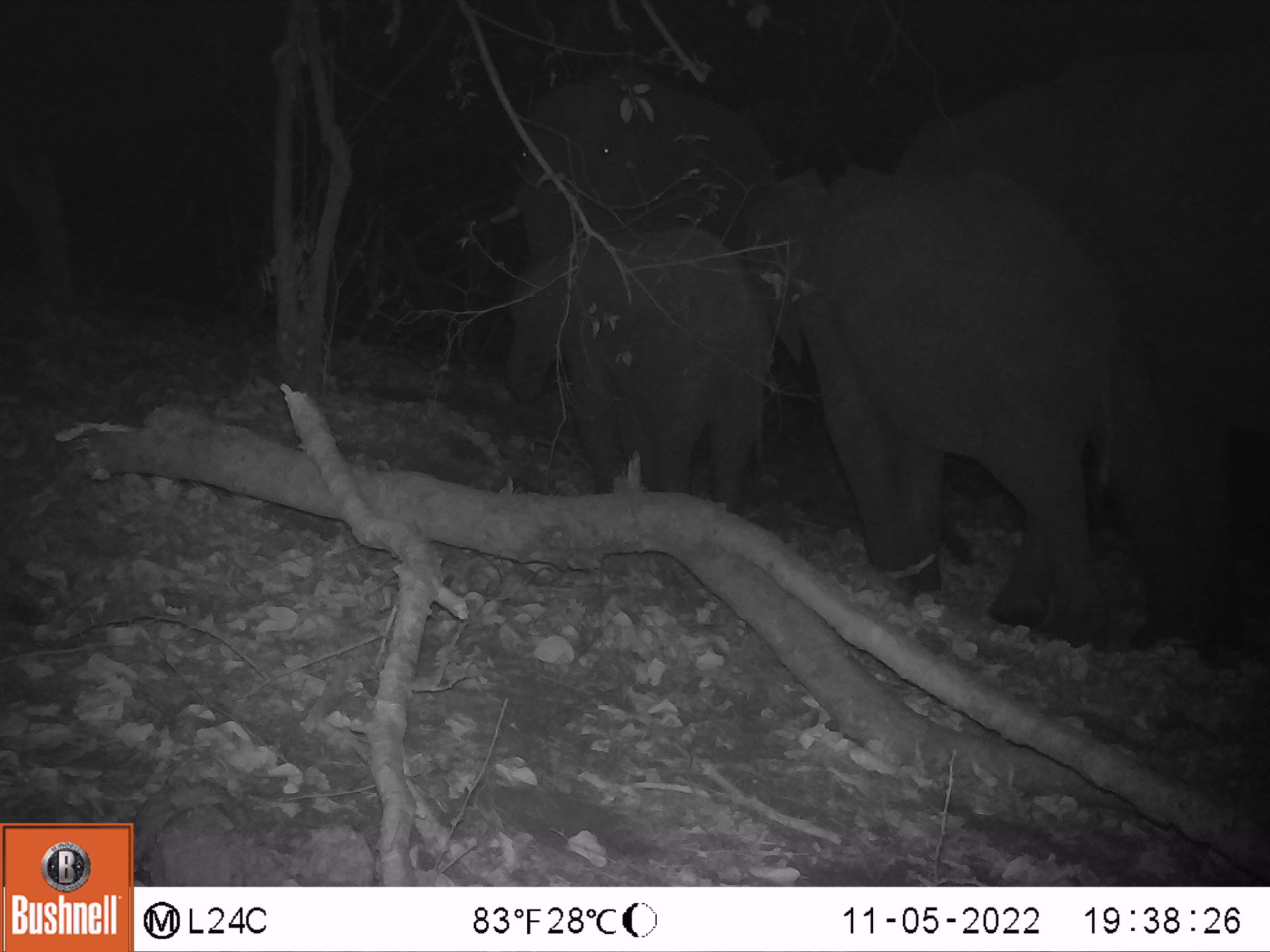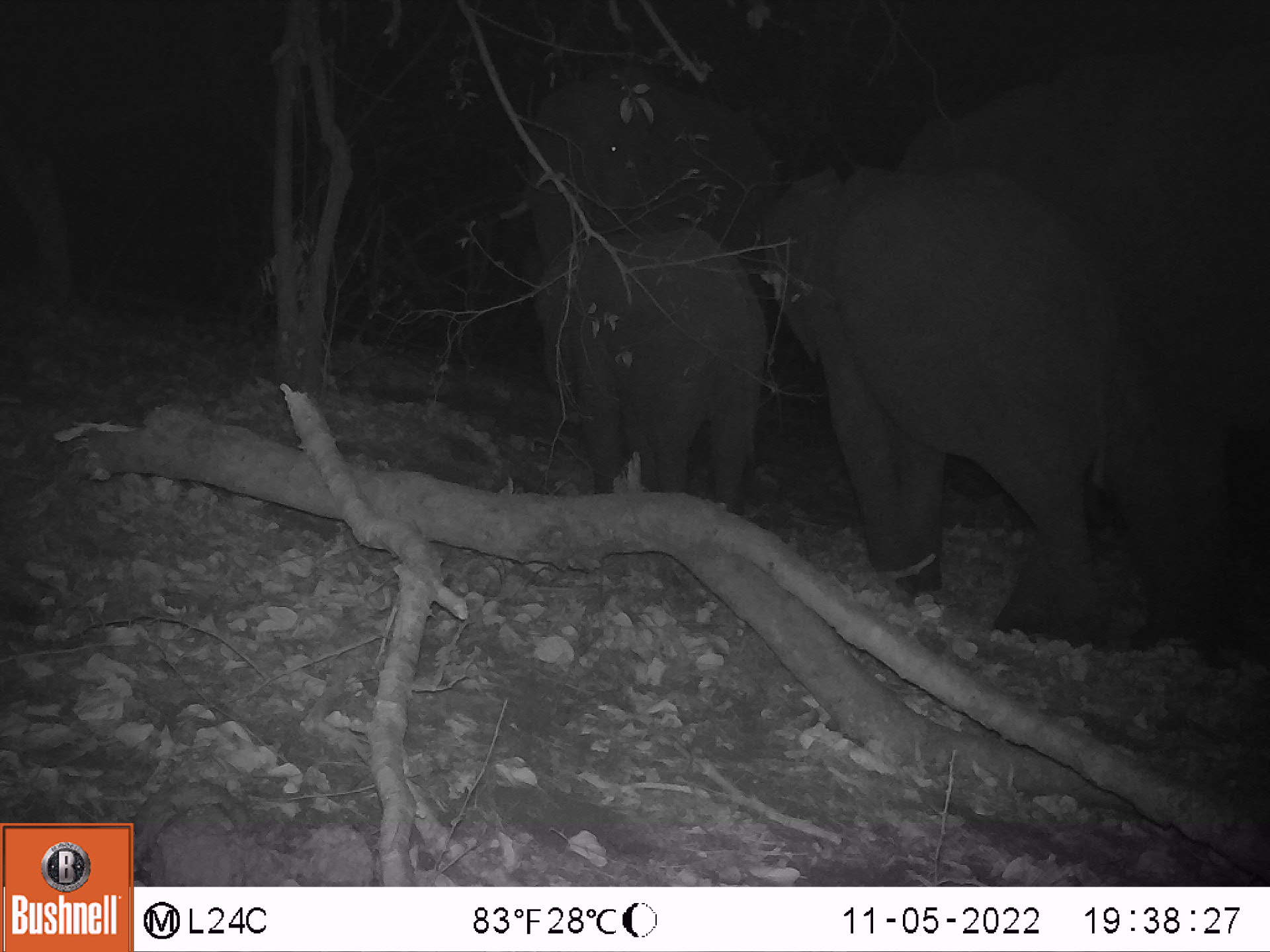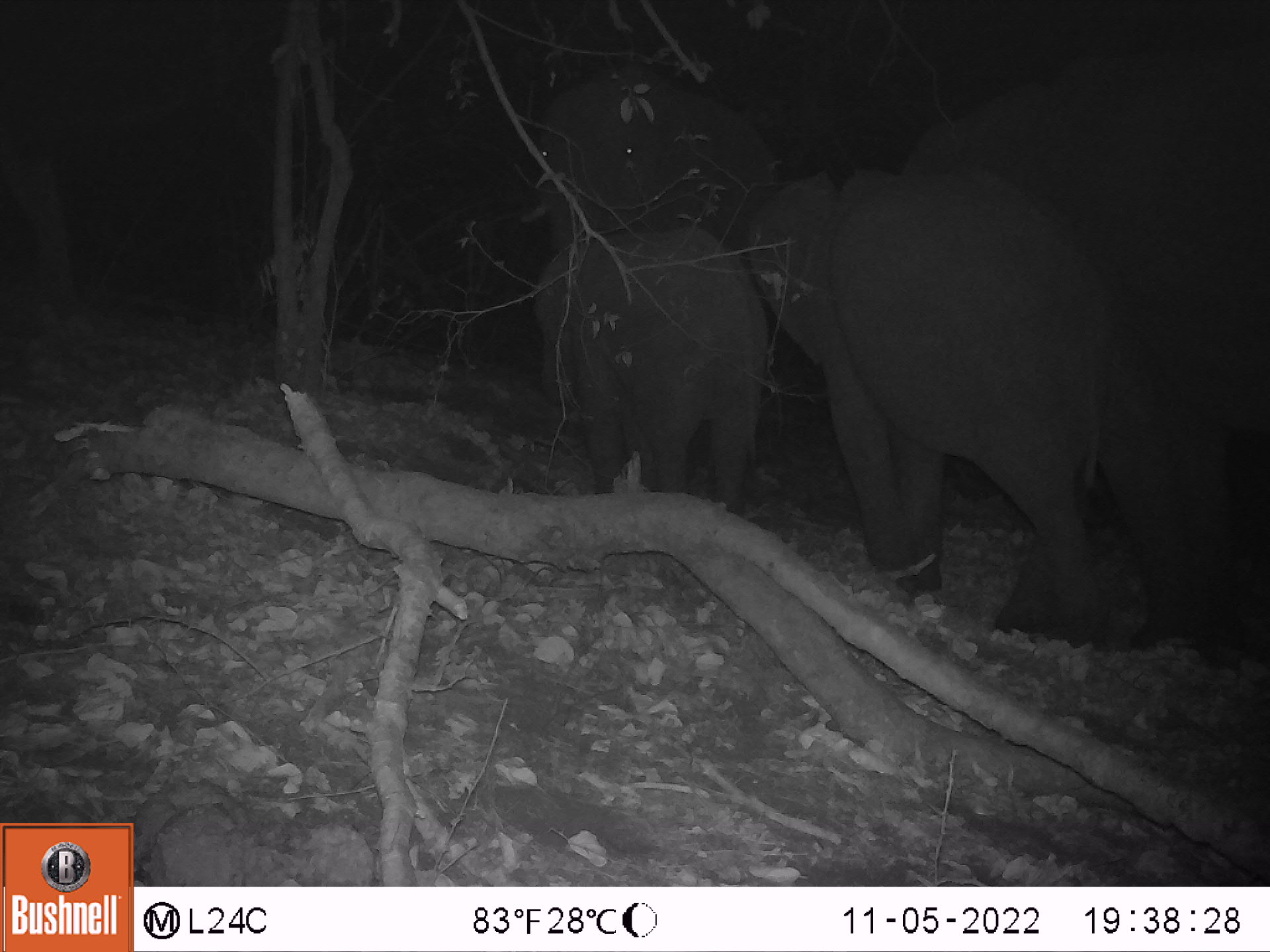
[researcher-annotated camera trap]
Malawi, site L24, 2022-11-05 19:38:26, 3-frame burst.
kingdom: Animalia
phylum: Chordata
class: Mammalia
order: Proboscidea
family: Elephantidae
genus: Loxodonta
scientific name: Loxodonta africana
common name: african savanna elephant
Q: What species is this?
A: African savanna elephant (Loxodonta africana).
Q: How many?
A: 4.